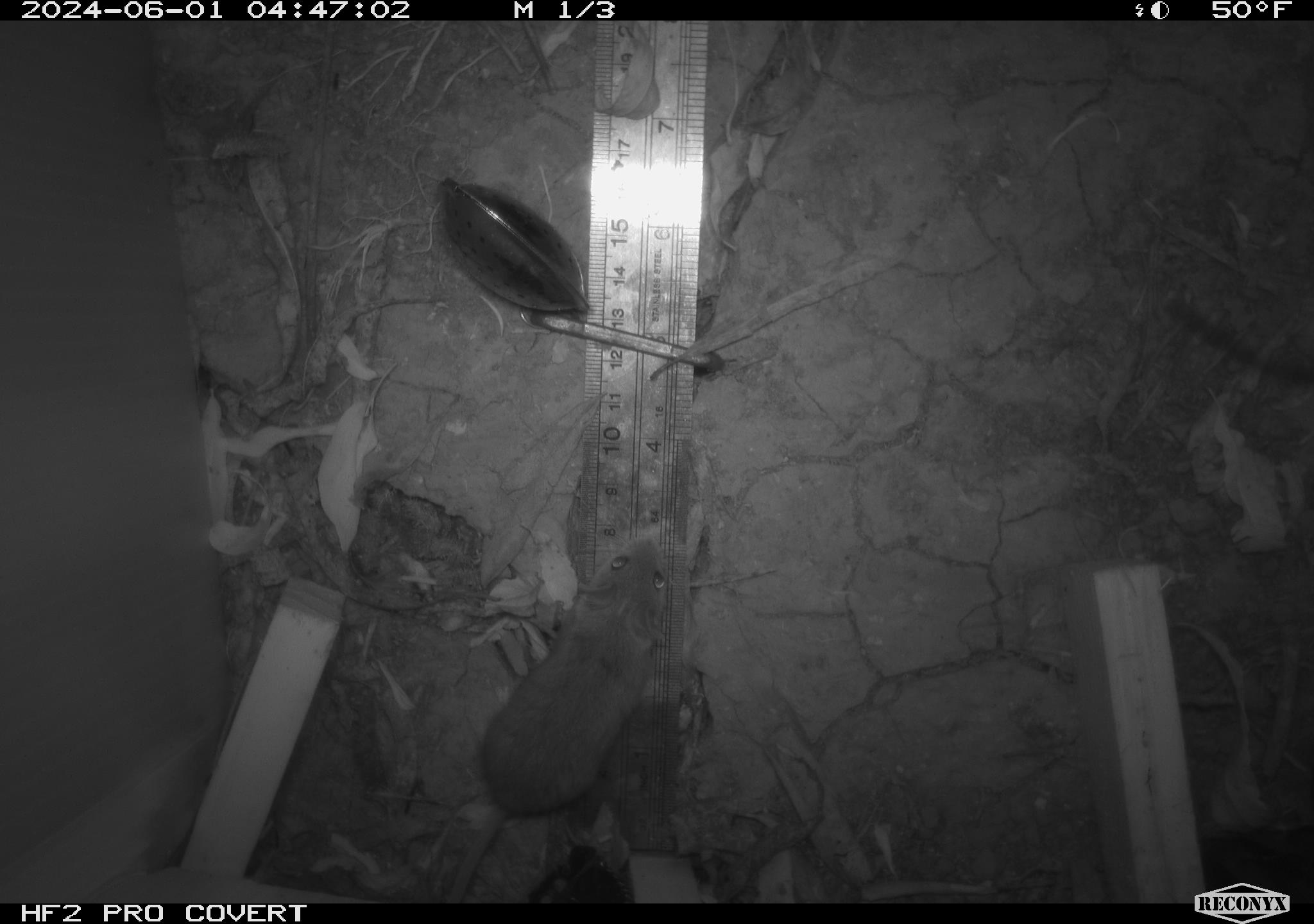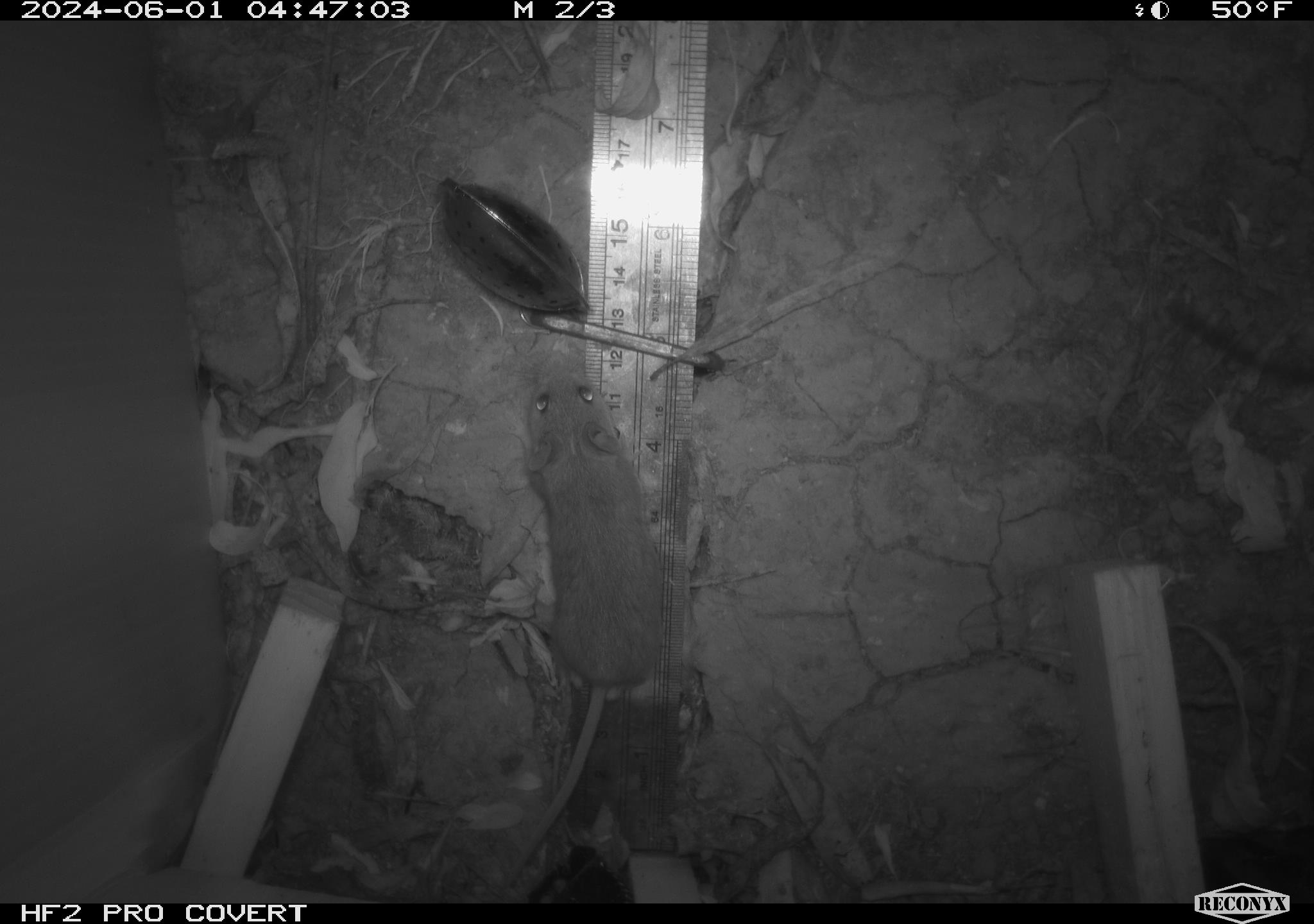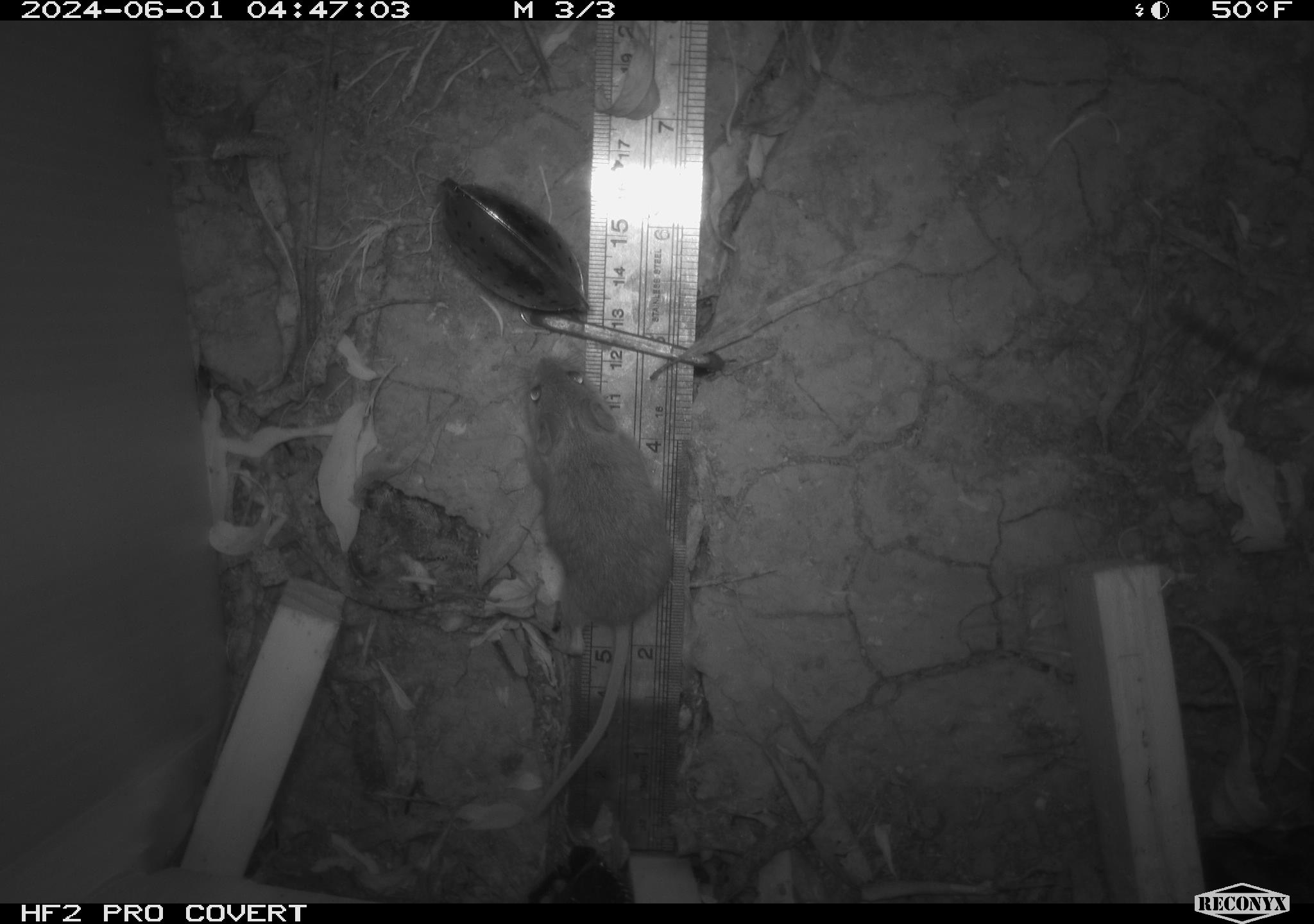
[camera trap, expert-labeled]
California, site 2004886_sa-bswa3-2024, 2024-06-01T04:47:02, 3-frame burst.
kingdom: Animalia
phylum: Chordata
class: Mammalia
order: Rodentia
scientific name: Rodentia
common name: mouse species